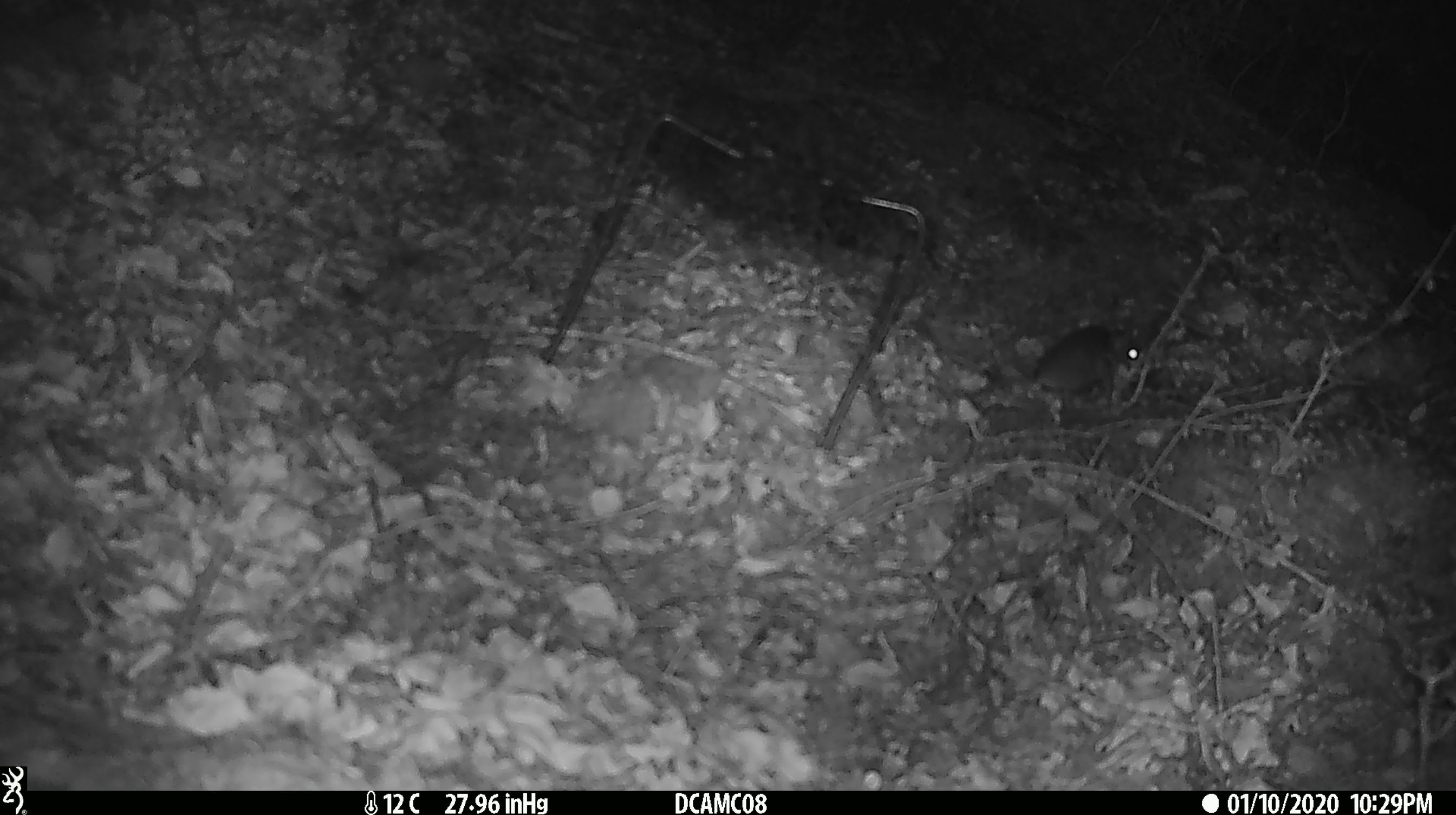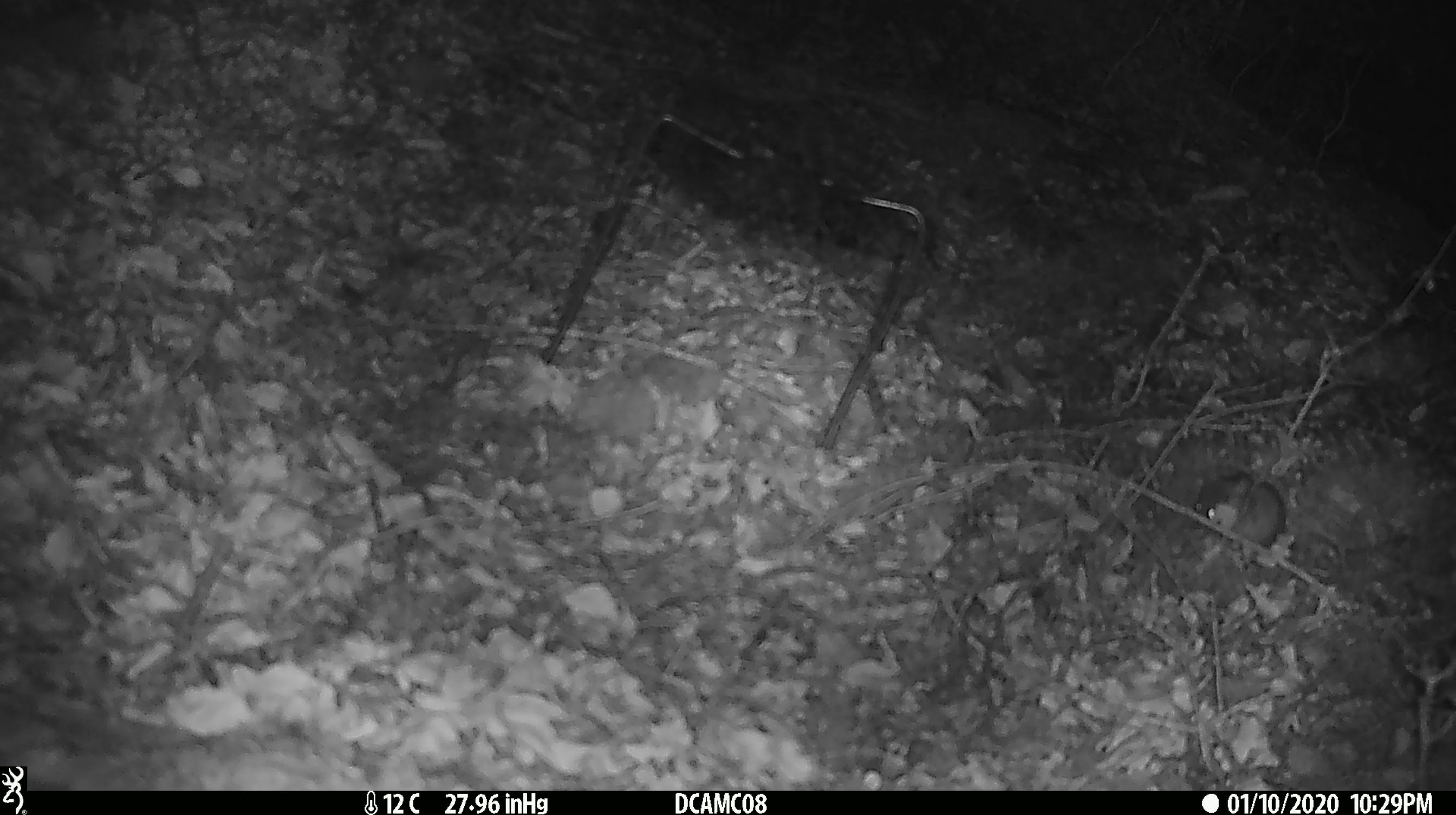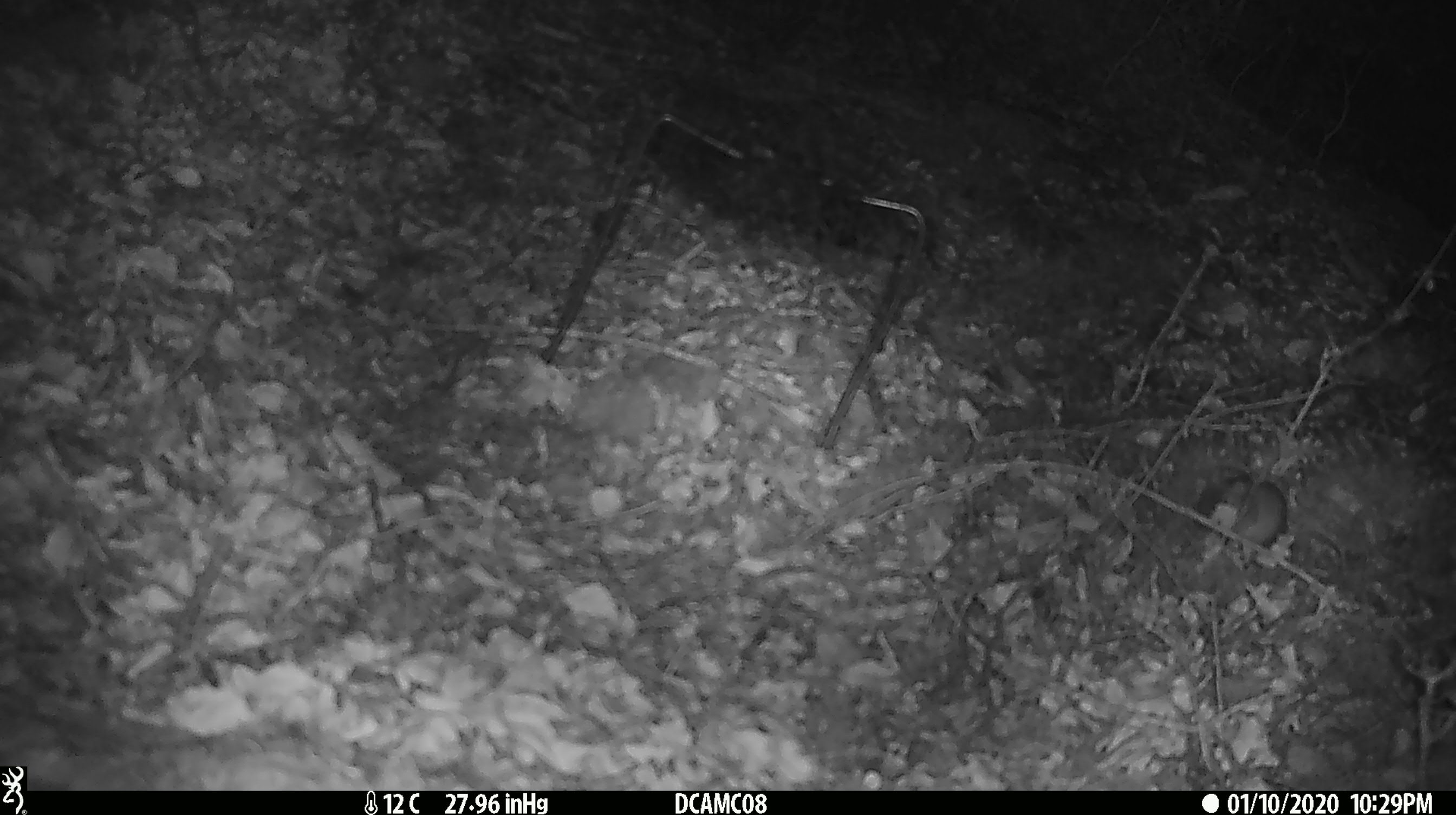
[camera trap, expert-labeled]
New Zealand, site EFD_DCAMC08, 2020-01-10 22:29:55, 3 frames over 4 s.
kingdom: Animalia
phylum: Chordata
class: Mammalia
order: Rodentia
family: Muridae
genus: Mus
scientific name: Mus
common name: mouse